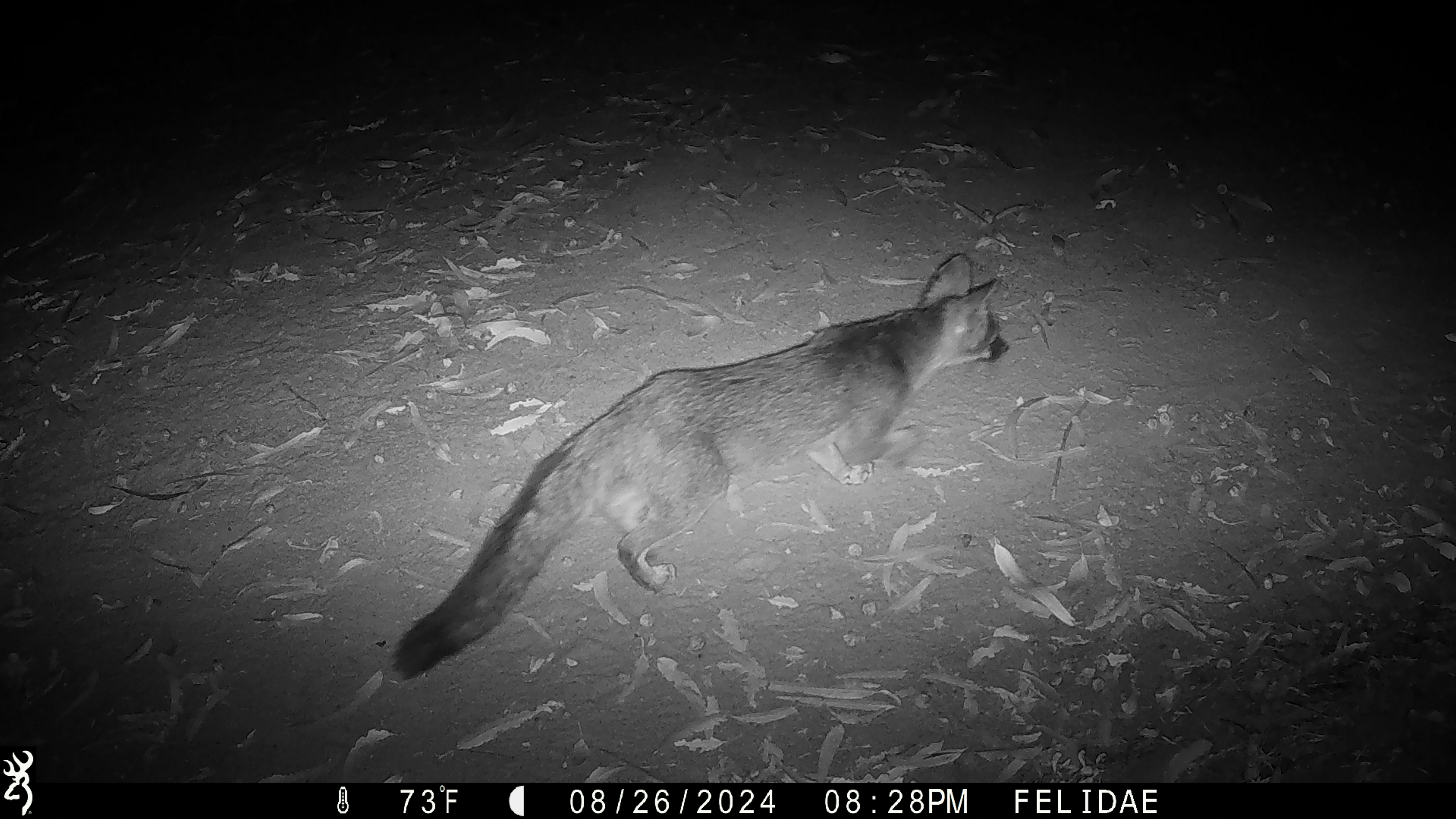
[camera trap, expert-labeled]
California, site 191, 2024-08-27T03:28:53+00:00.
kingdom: Animalia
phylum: Chordata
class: Mammalia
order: Carnivora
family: Canidae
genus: Urocyon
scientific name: Urocyon cinereoargenteus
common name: gray fox